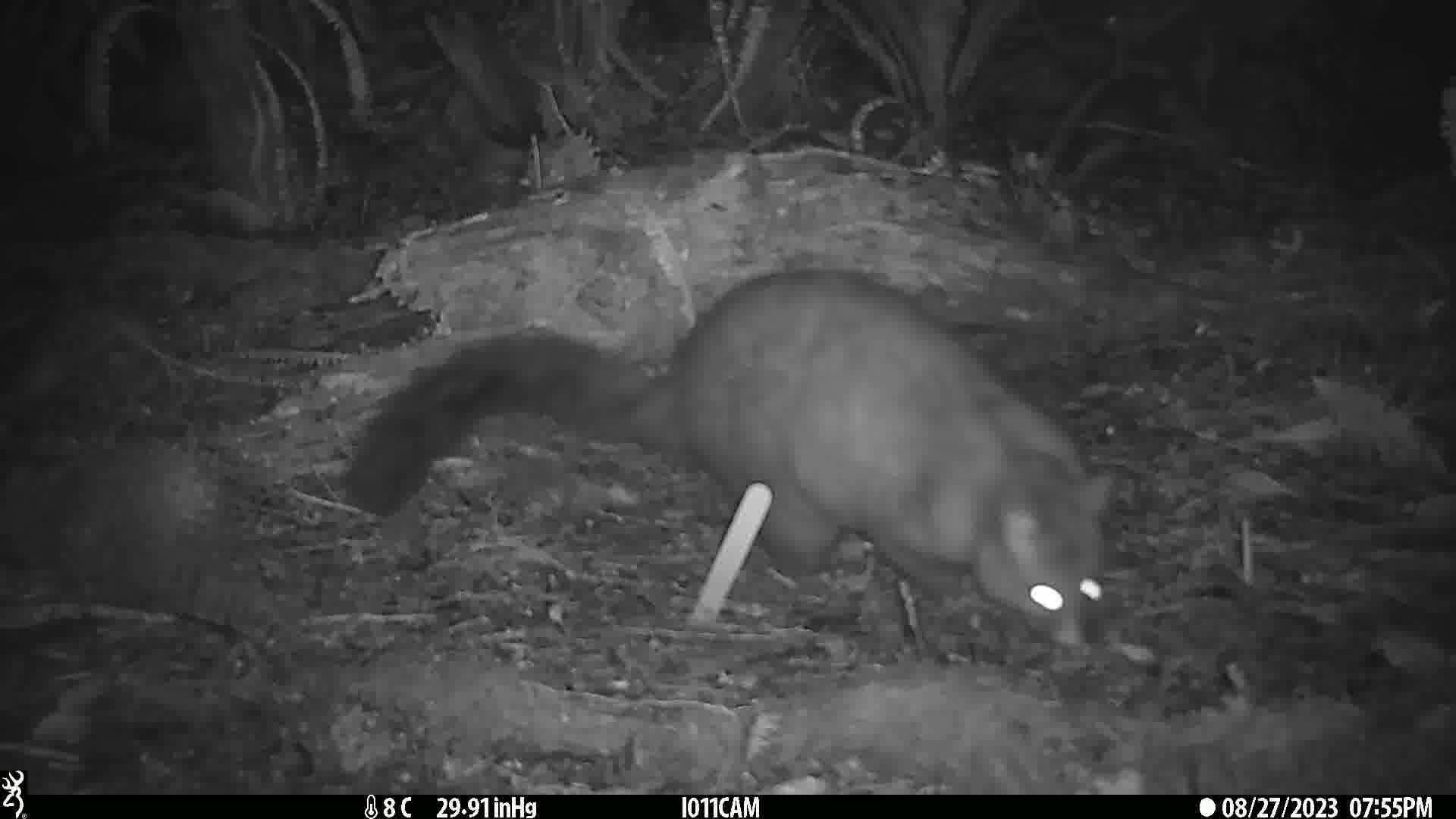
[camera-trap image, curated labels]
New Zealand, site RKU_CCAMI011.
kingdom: Animalia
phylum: Chordata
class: Mammalia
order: Diprotodontia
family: Phalangeridae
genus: Trichosurus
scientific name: Trichosurus vulpecula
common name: common brushtail possum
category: possum